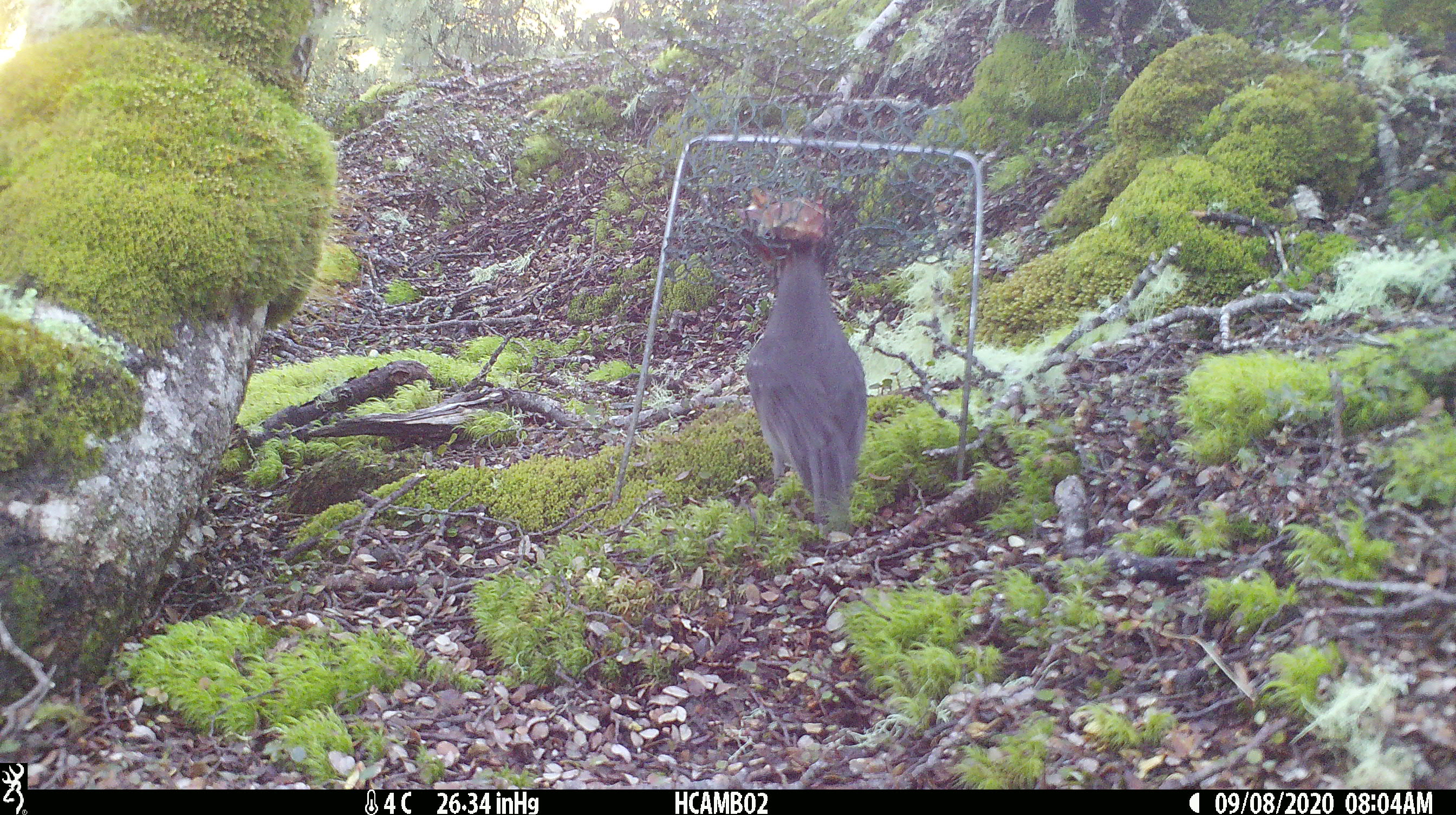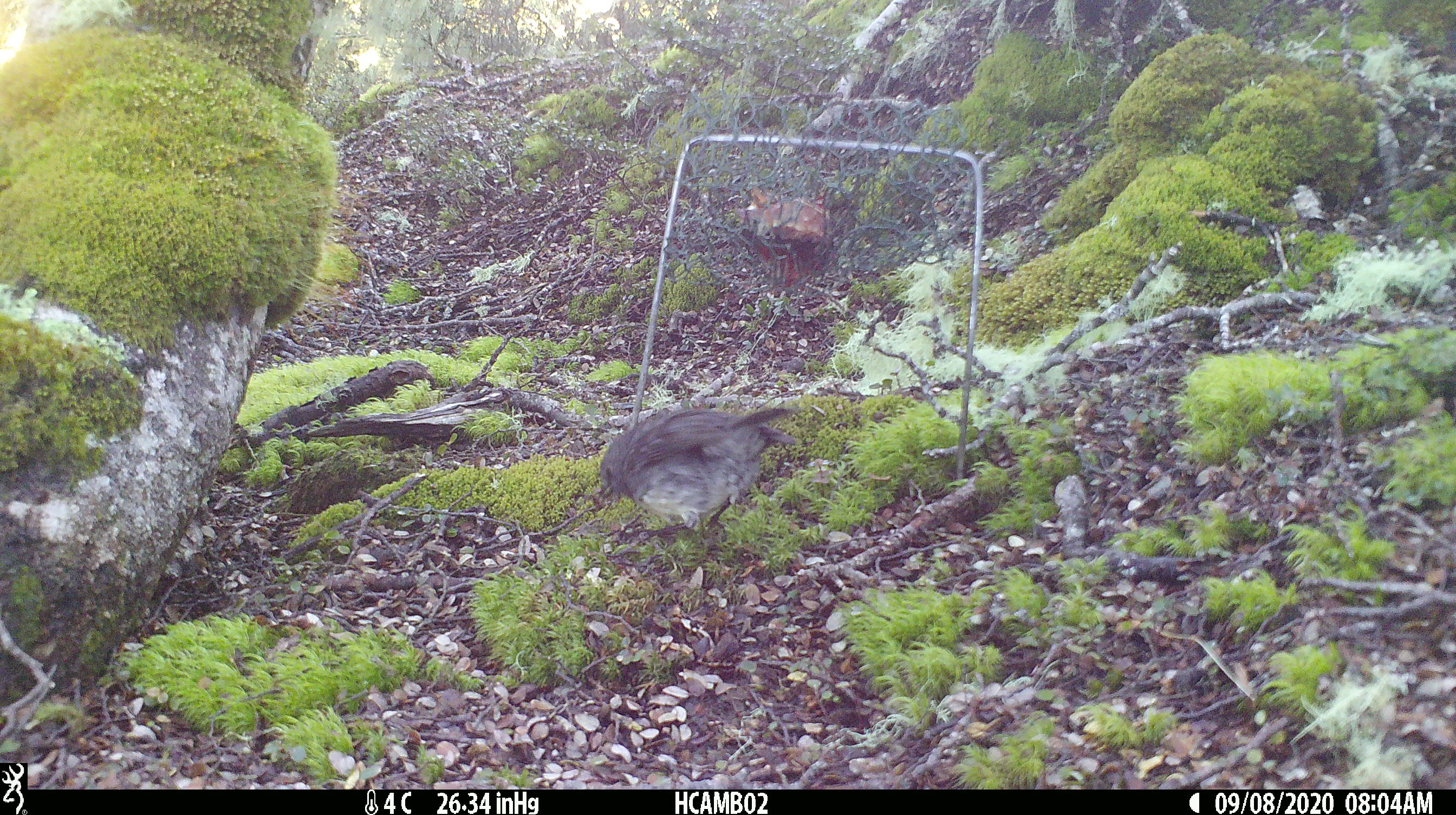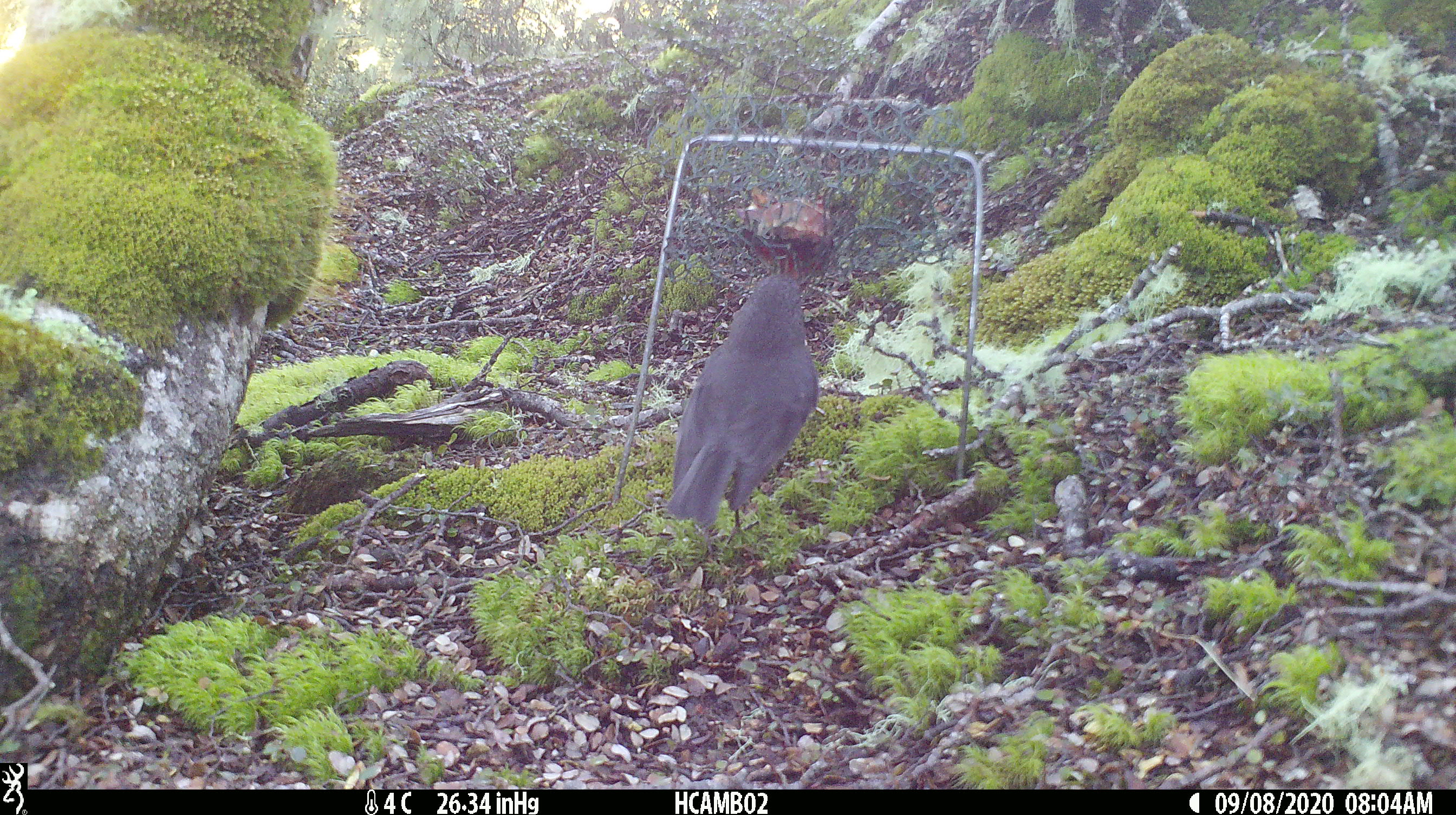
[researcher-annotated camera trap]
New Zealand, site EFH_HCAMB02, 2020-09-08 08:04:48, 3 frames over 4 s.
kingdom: Animalia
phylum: Chordata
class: Aves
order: Passeriformes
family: Petroicidae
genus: Petroica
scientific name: Petroica australis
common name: new zealand robin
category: robin